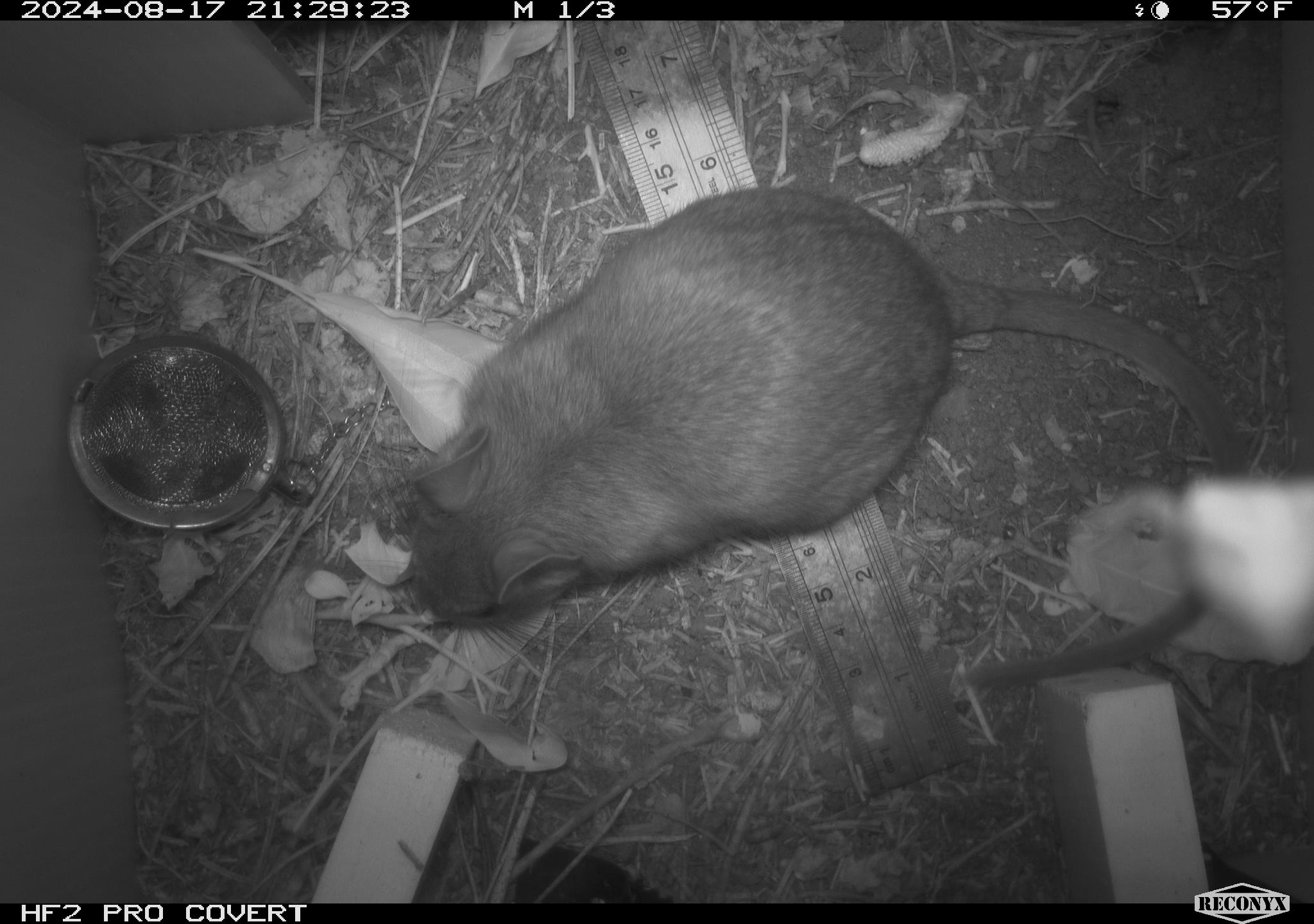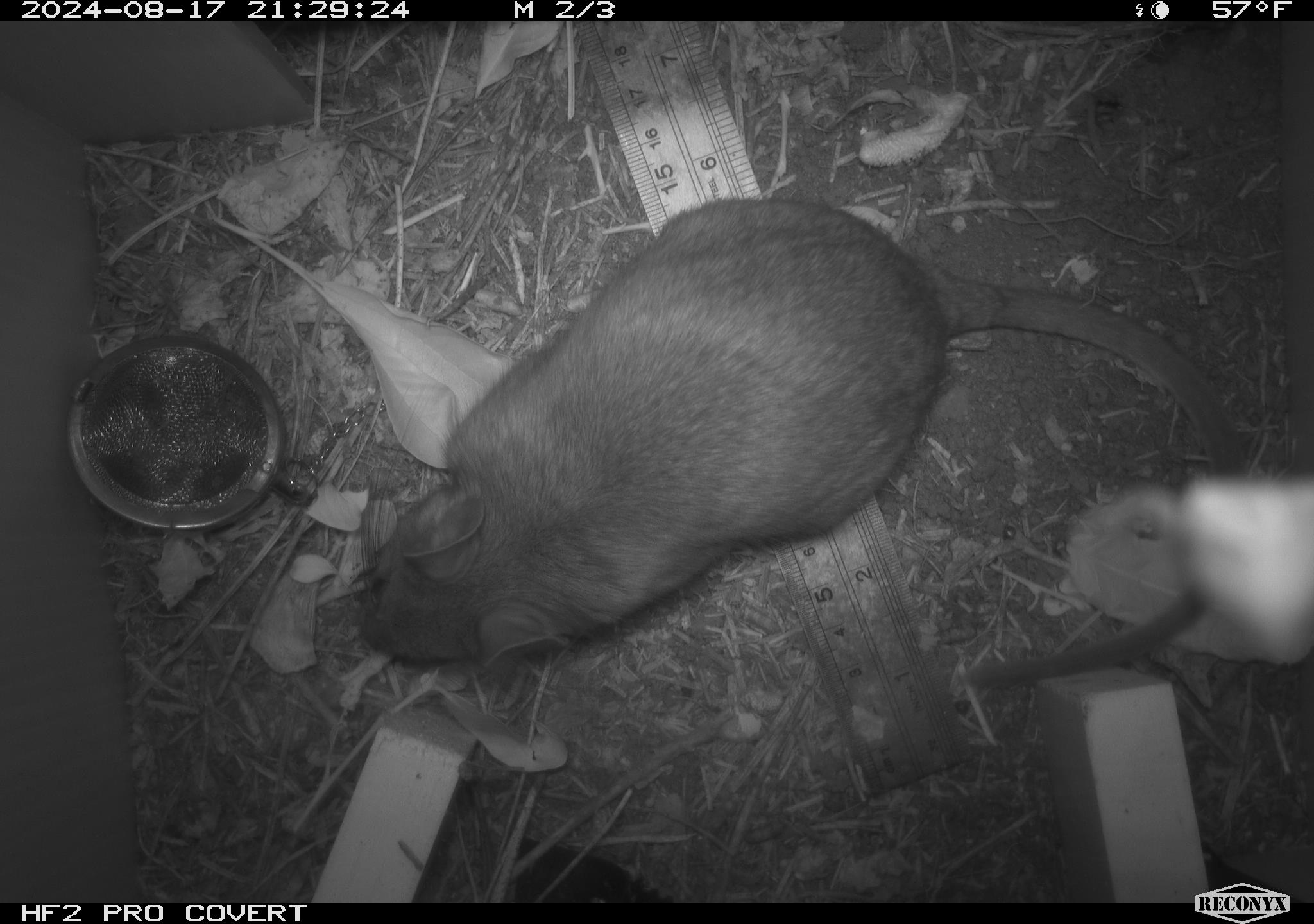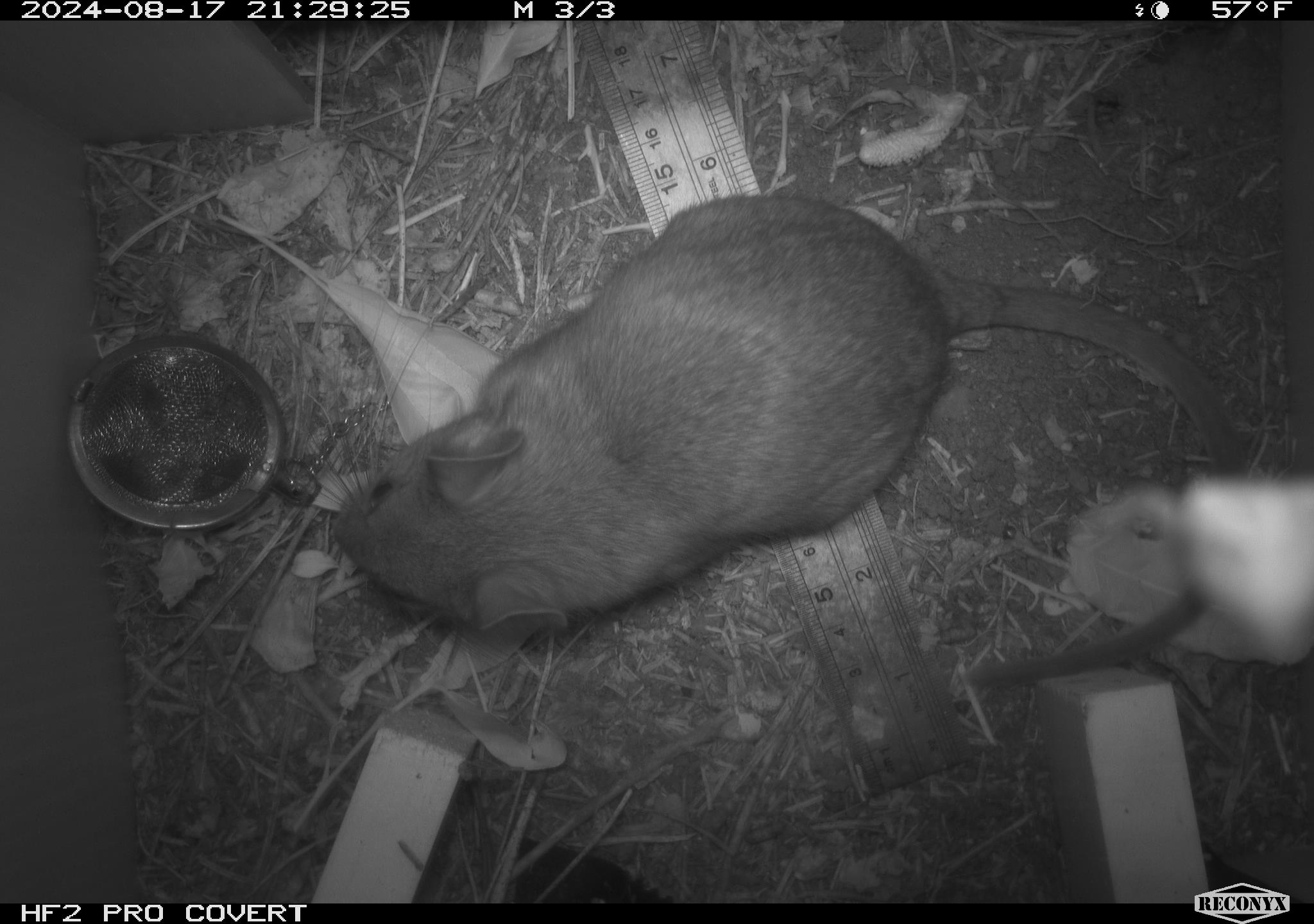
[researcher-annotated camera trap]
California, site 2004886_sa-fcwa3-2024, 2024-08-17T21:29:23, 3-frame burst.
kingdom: Animalia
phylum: Chordata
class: Mammalia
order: Rodentia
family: Cricetidae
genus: Neotoma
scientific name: Neotoma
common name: pack rat or woodrat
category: neotoma species